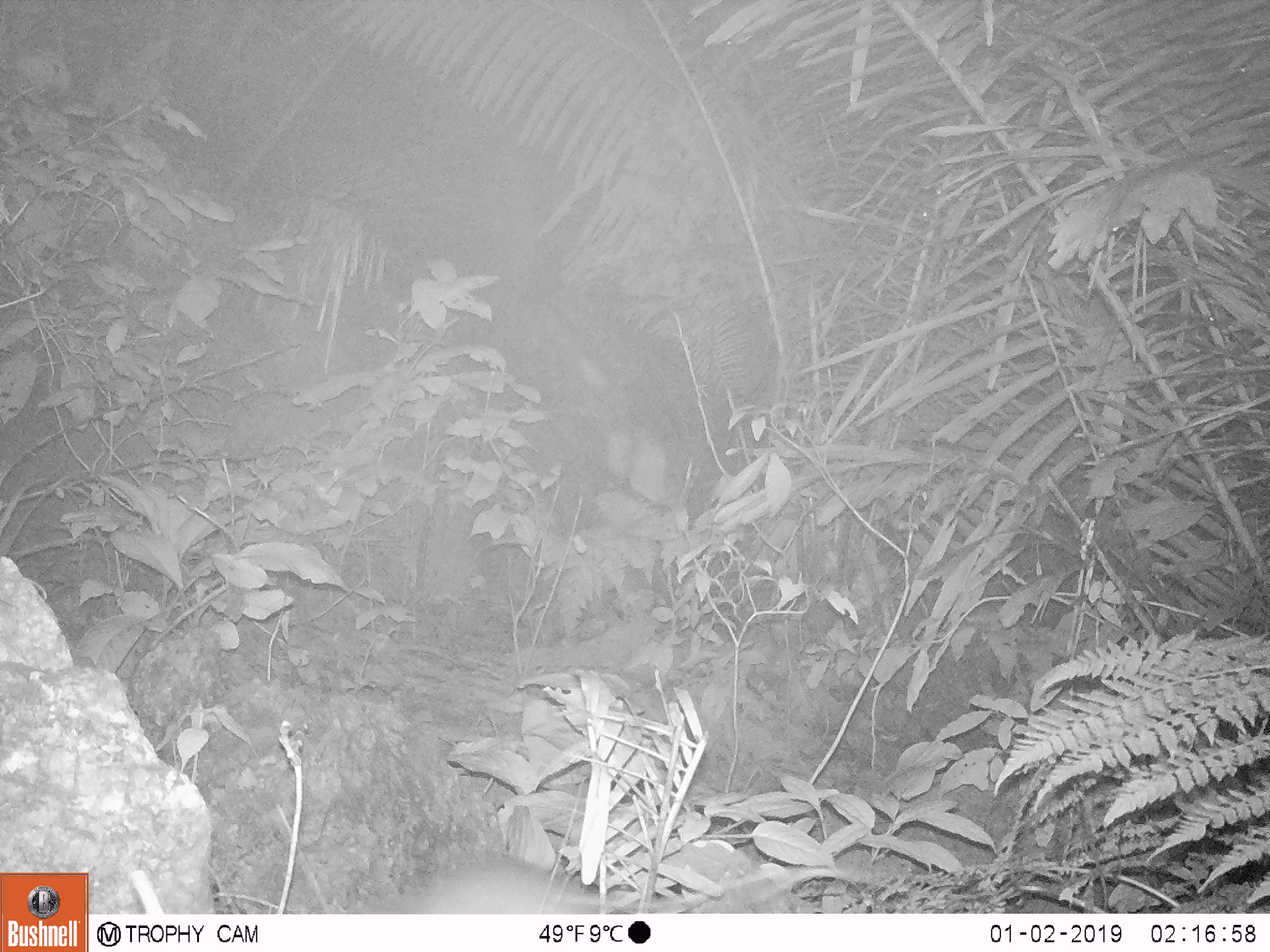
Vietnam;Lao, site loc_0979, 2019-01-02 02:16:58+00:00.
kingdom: Animalia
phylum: Chordata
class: Mammalia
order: Rodentia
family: Muridae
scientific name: Muridae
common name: old-world mice and rats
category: unidentified murid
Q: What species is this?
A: Unidentified murid (old-world mice and rats) (Muridae).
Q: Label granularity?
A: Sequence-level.